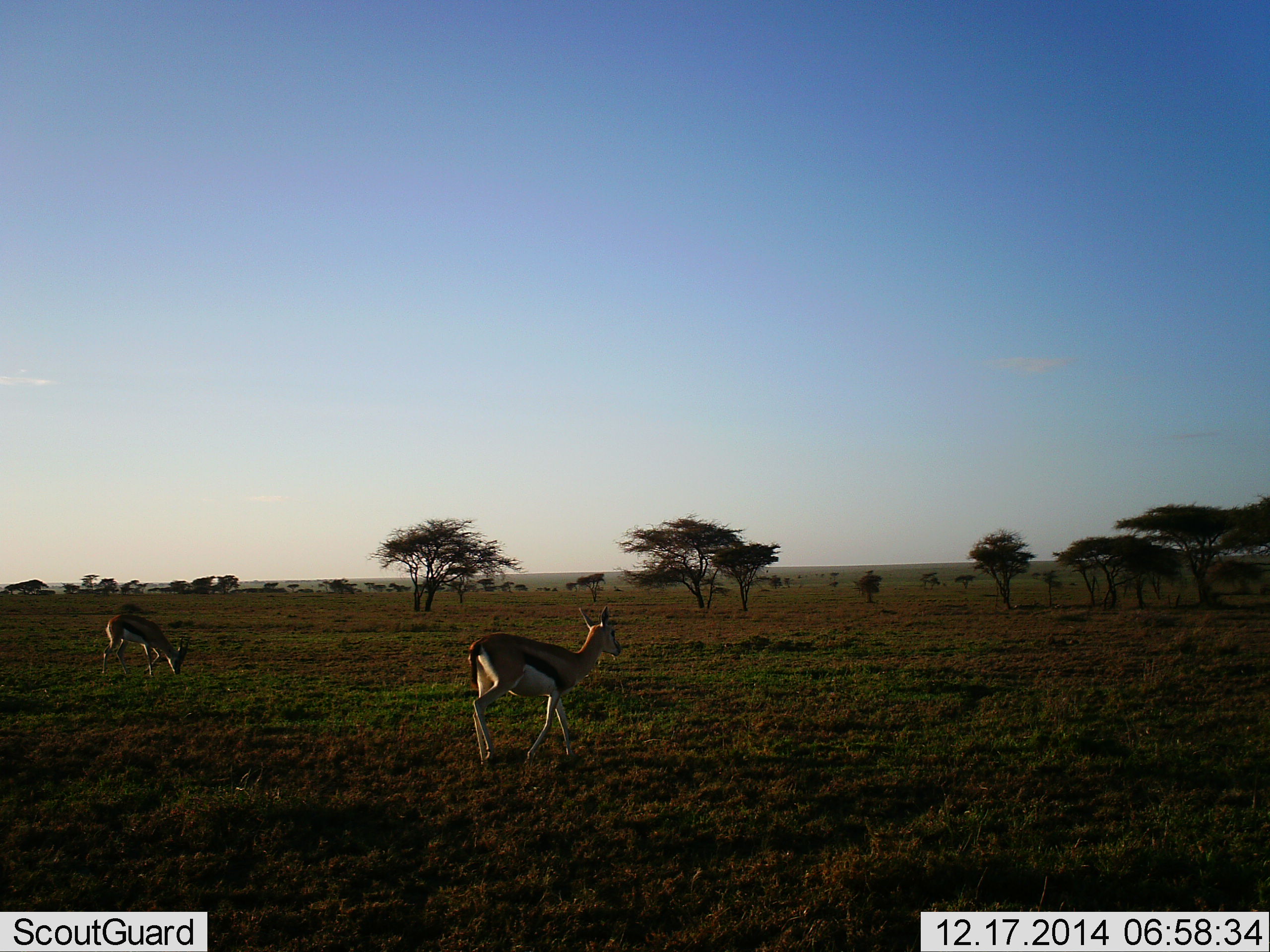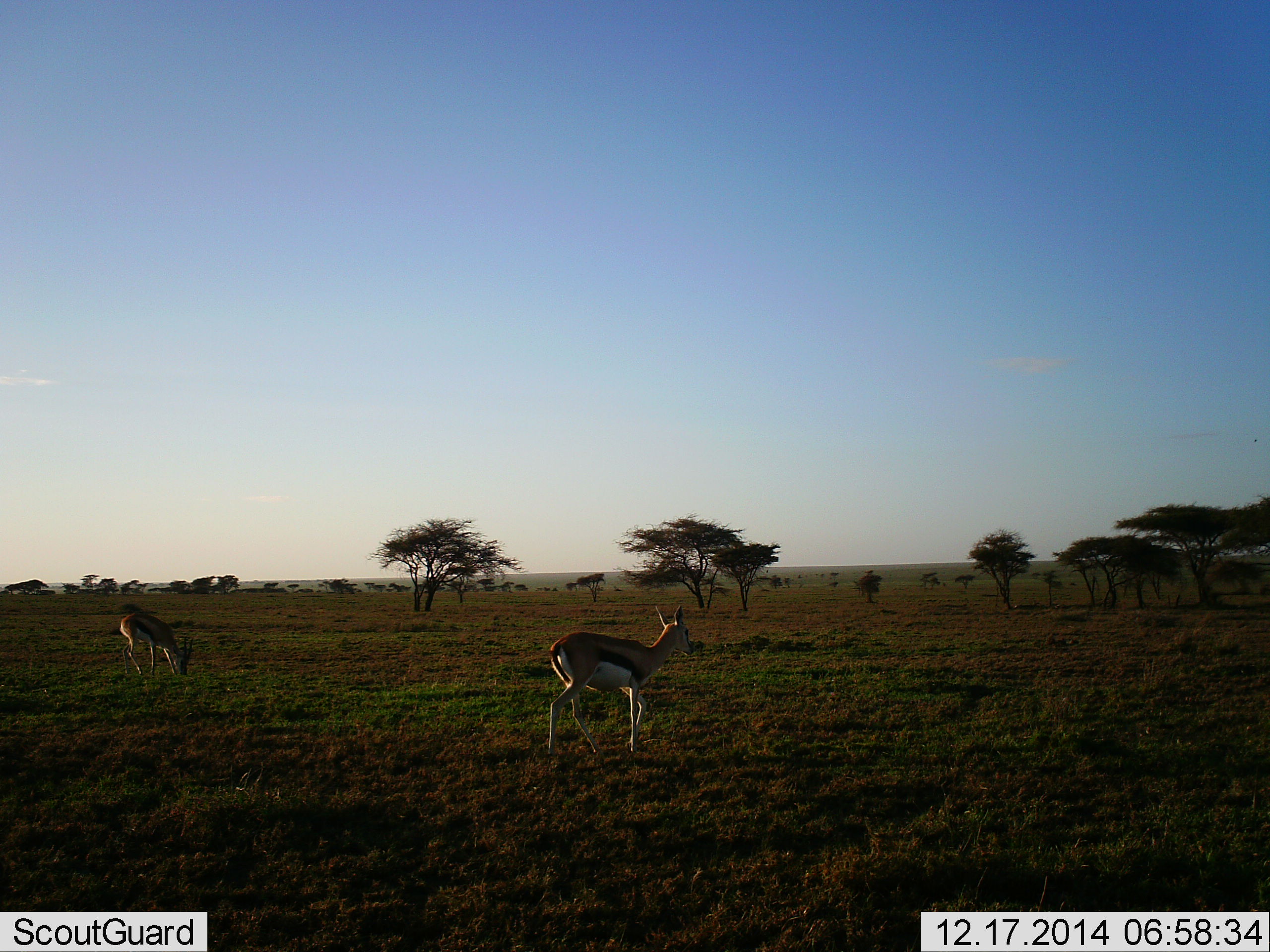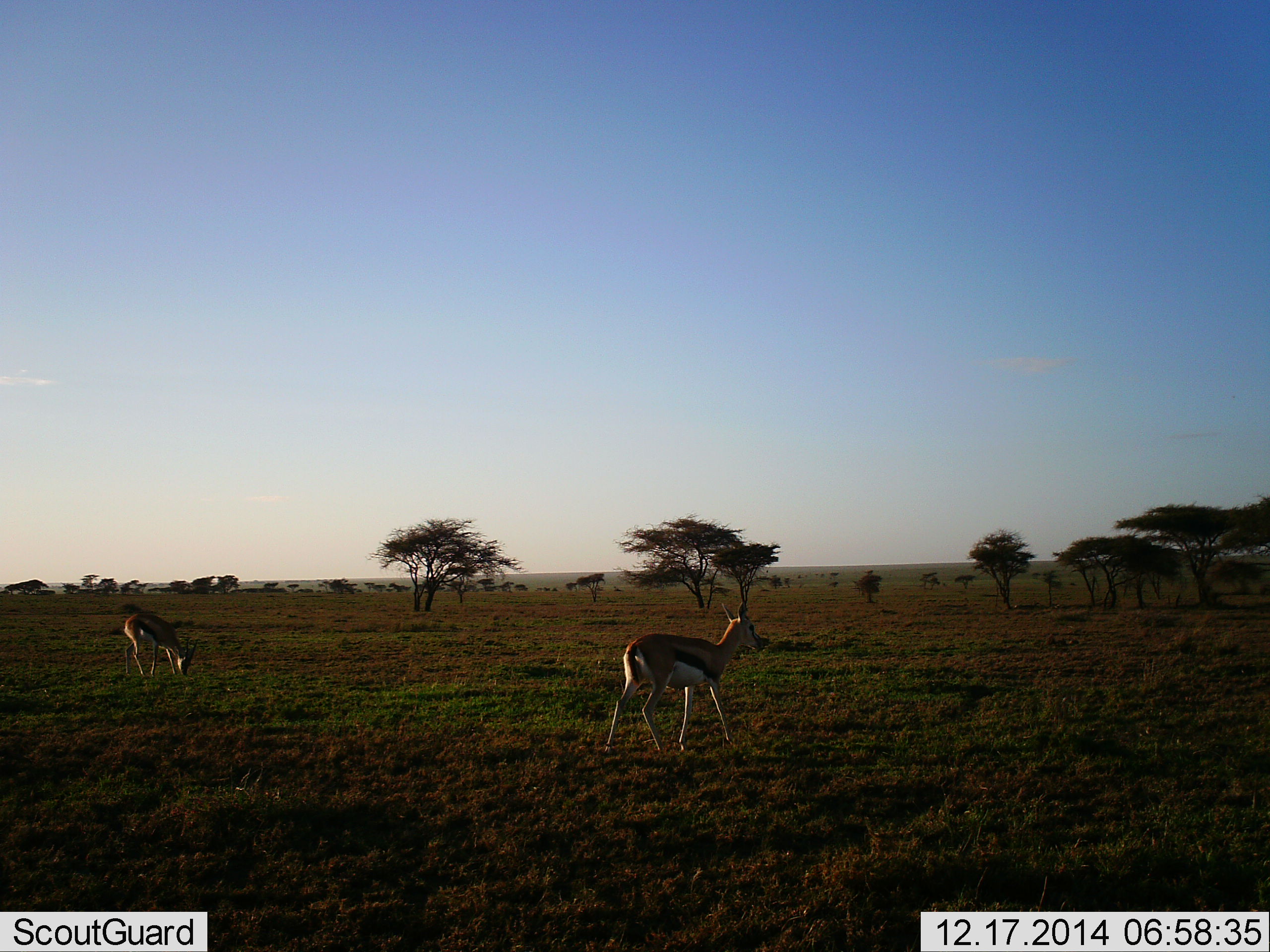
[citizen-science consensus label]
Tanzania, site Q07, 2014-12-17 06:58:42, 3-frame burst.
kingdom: Animalia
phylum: Chordata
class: Mammalia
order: Artiodactyla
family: Bovidae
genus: Eudorcas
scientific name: Eudorcas thomsonii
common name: thomson's gazelle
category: gazellethomsons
Gazellethomsons (thomson's gazelle) (Eudorcas thomsonii), count 2. Behavior (volunteer vote fractions): standing 20%, resting 0%, moving 90%, interacting 0%. Young present (vote fraction): 0%. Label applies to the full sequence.